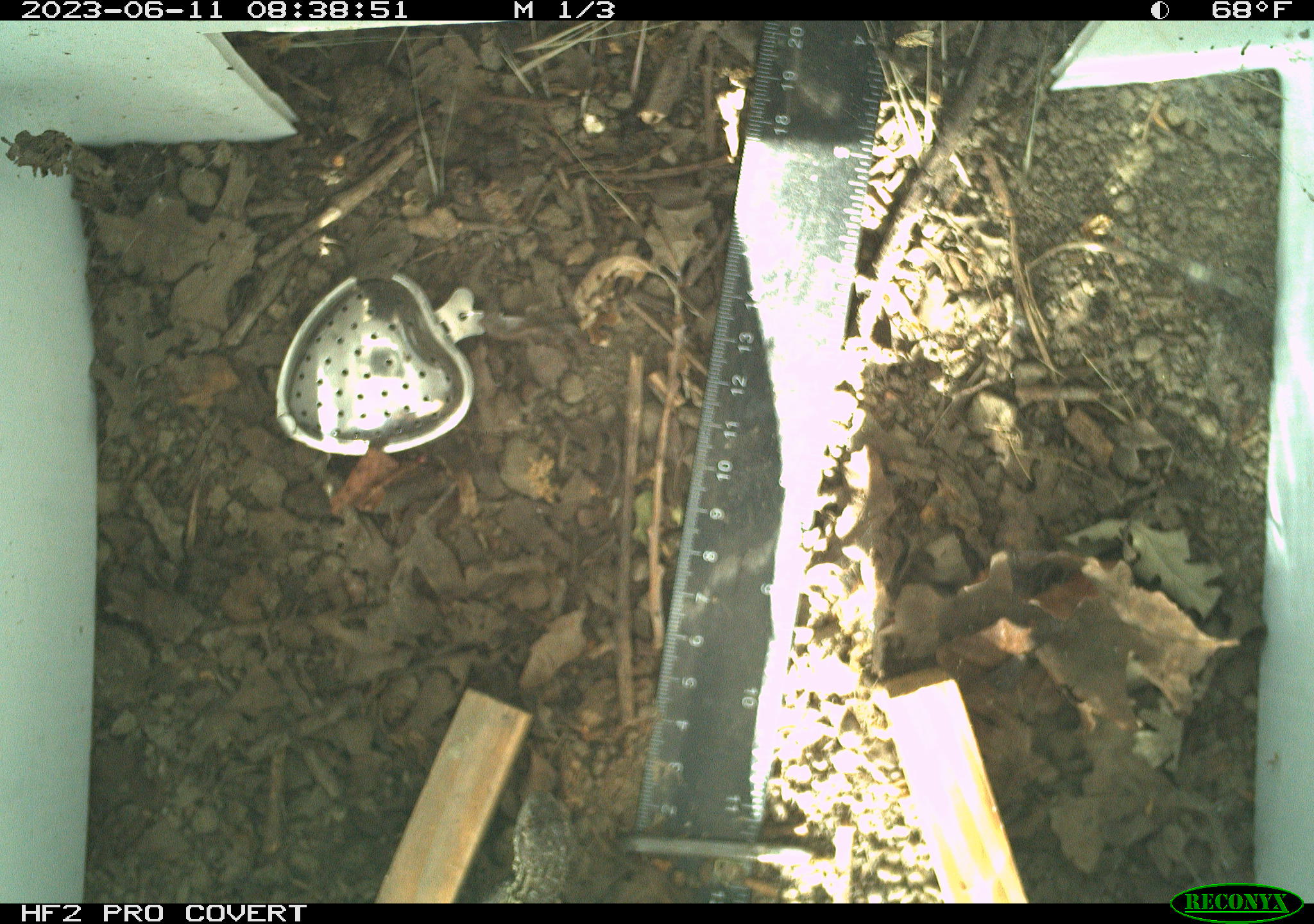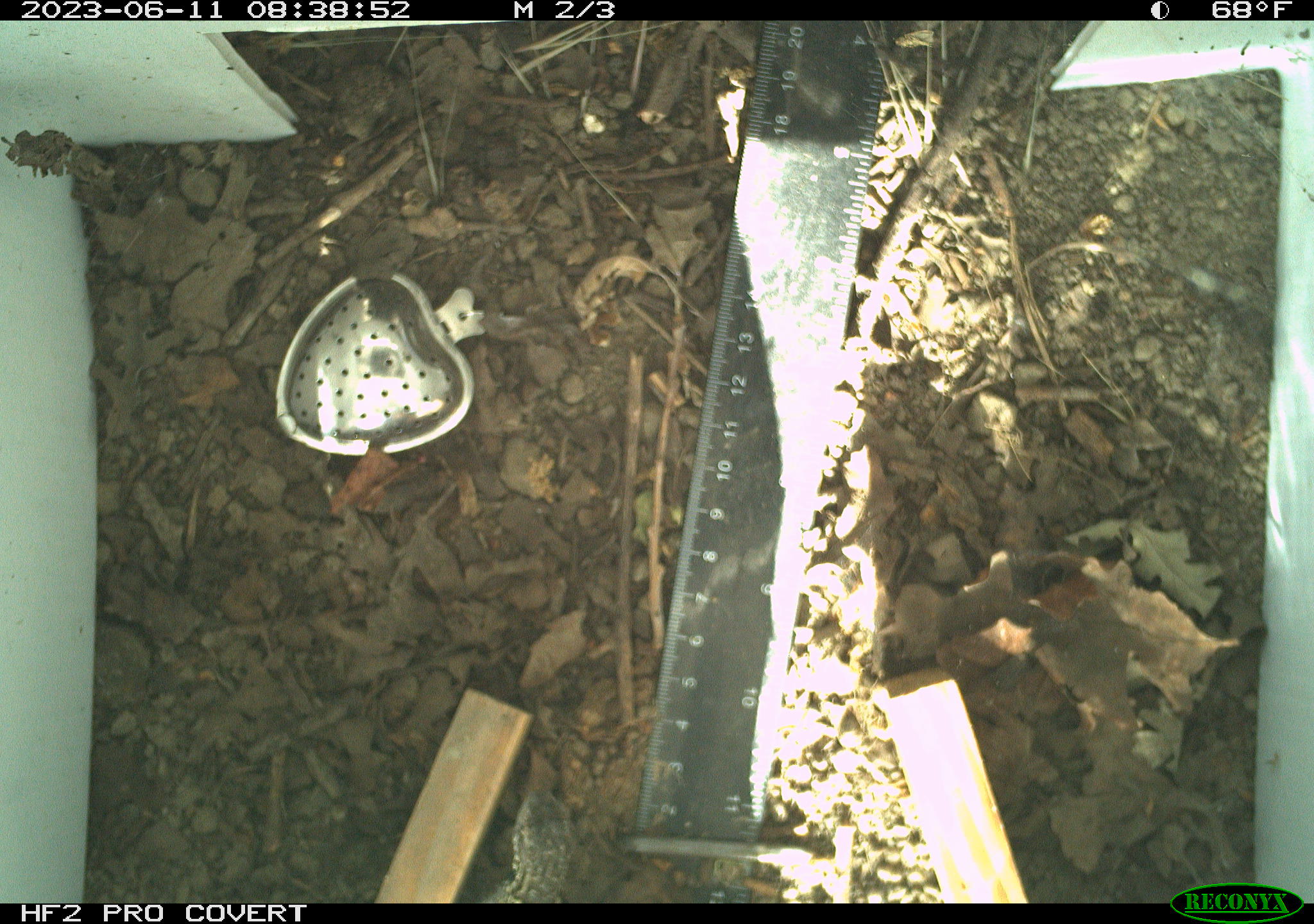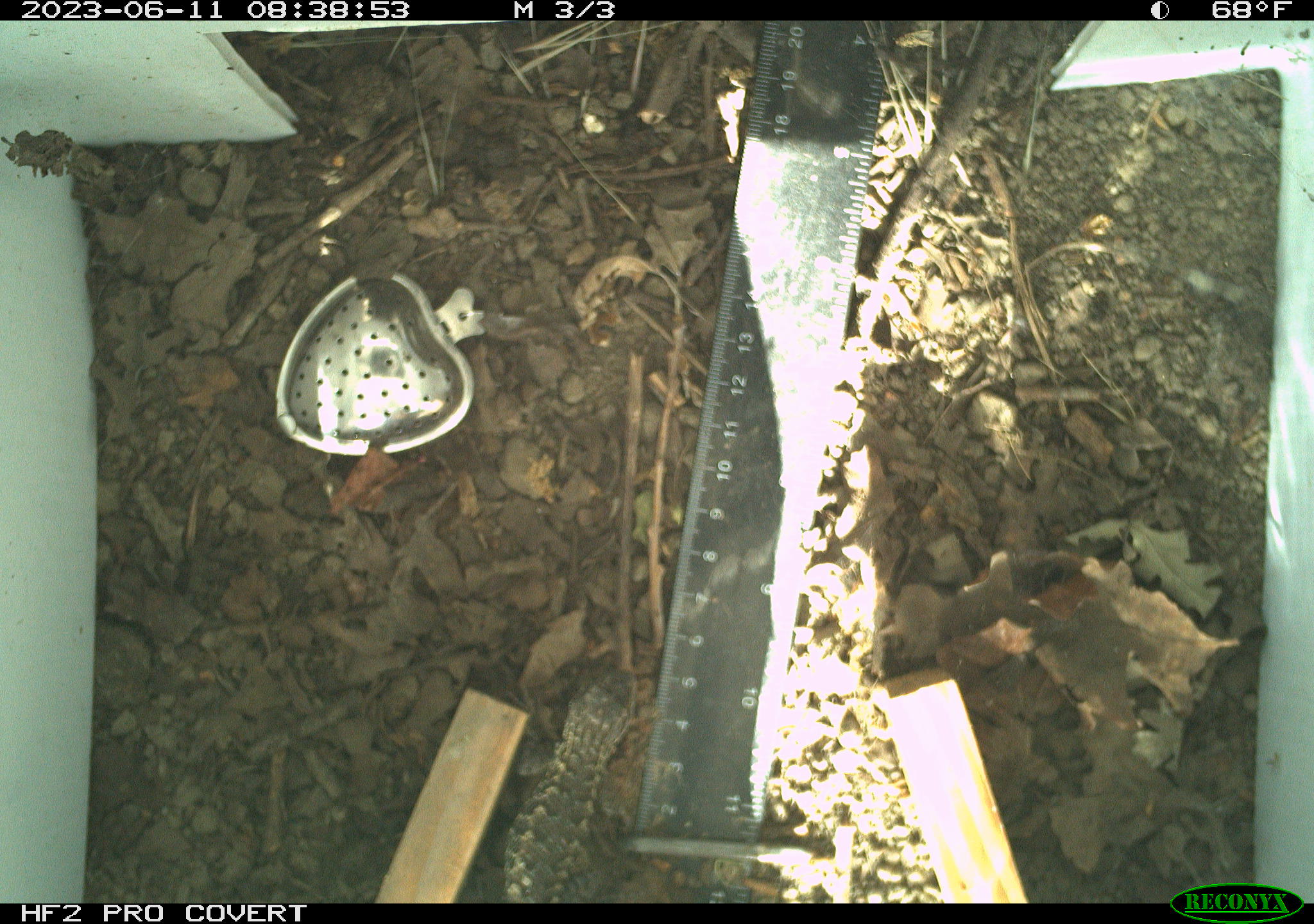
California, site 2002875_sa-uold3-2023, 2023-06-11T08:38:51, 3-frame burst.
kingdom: Animalia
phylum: Chordata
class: Reptilia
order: Squamata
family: Phrynosomatidae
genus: Sceloporus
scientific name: Sceloporus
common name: spiny lizards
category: sceloporus species